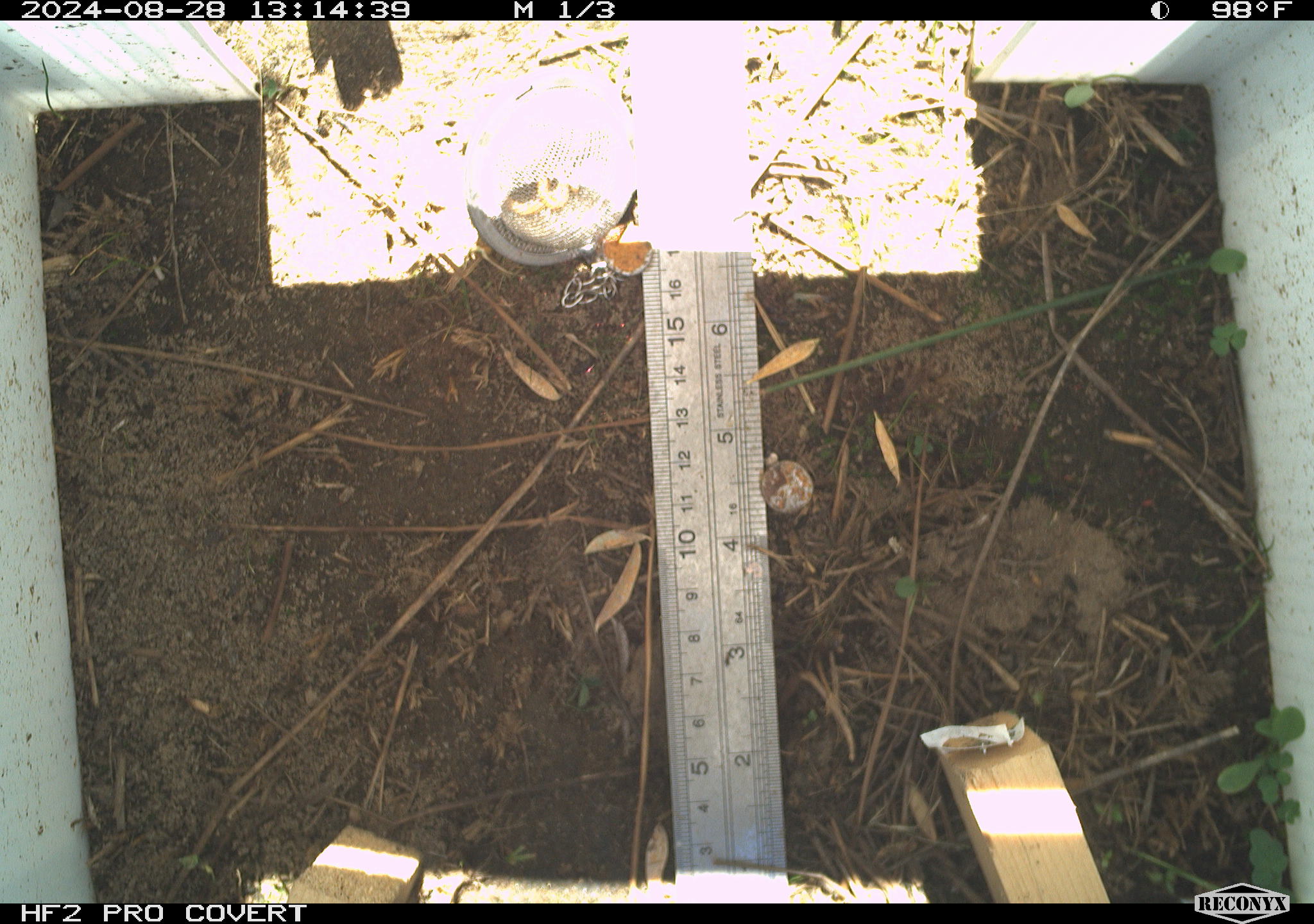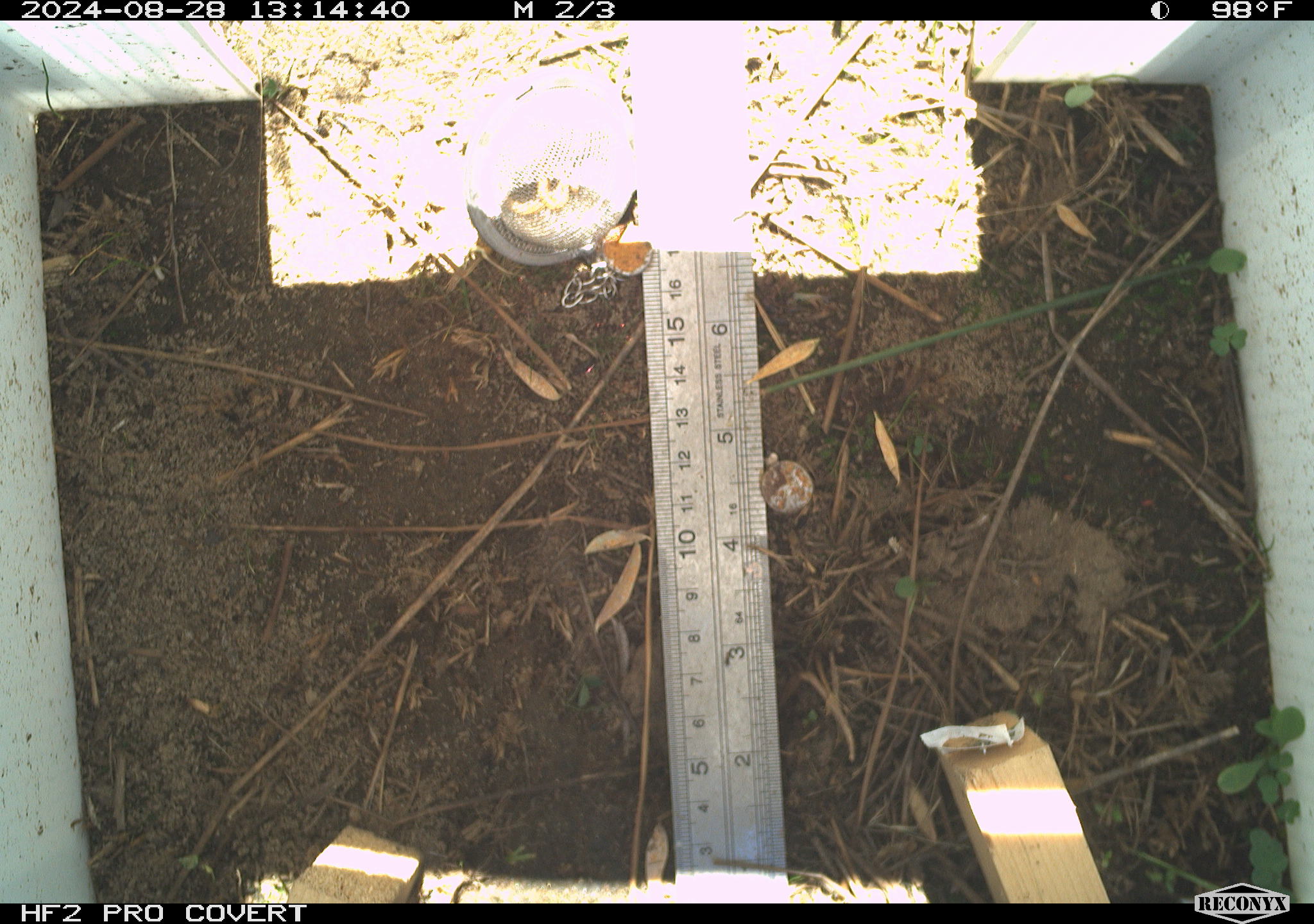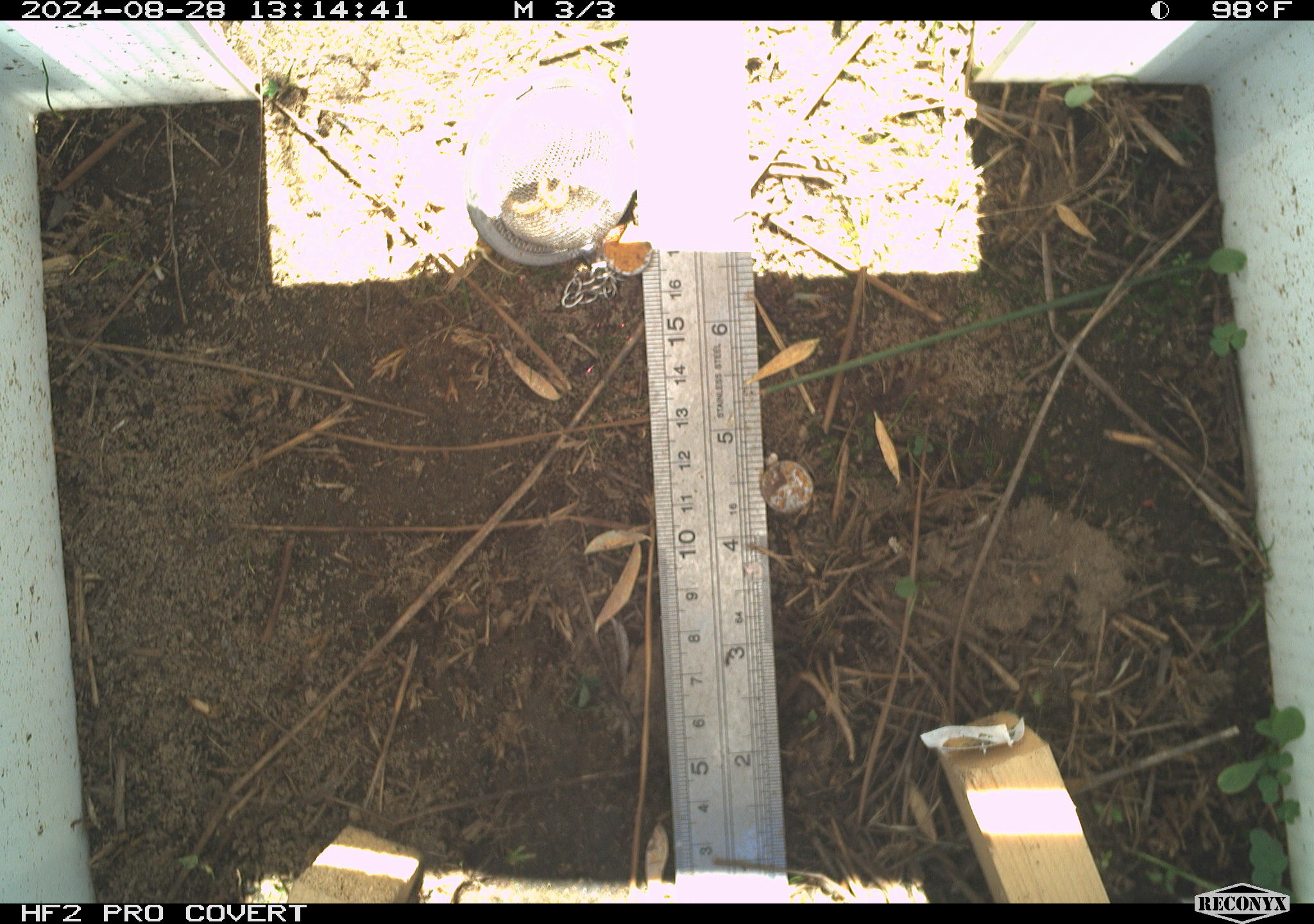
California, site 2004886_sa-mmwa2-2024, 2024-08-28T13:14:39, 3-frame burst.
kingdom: Animalia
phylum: Chordata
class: Aves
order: Passeriformes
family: Troglodytidae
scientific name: Troglodytidae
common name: wren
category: troglodytidae family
Troglodytidae family (wren) (Troglodytidae).